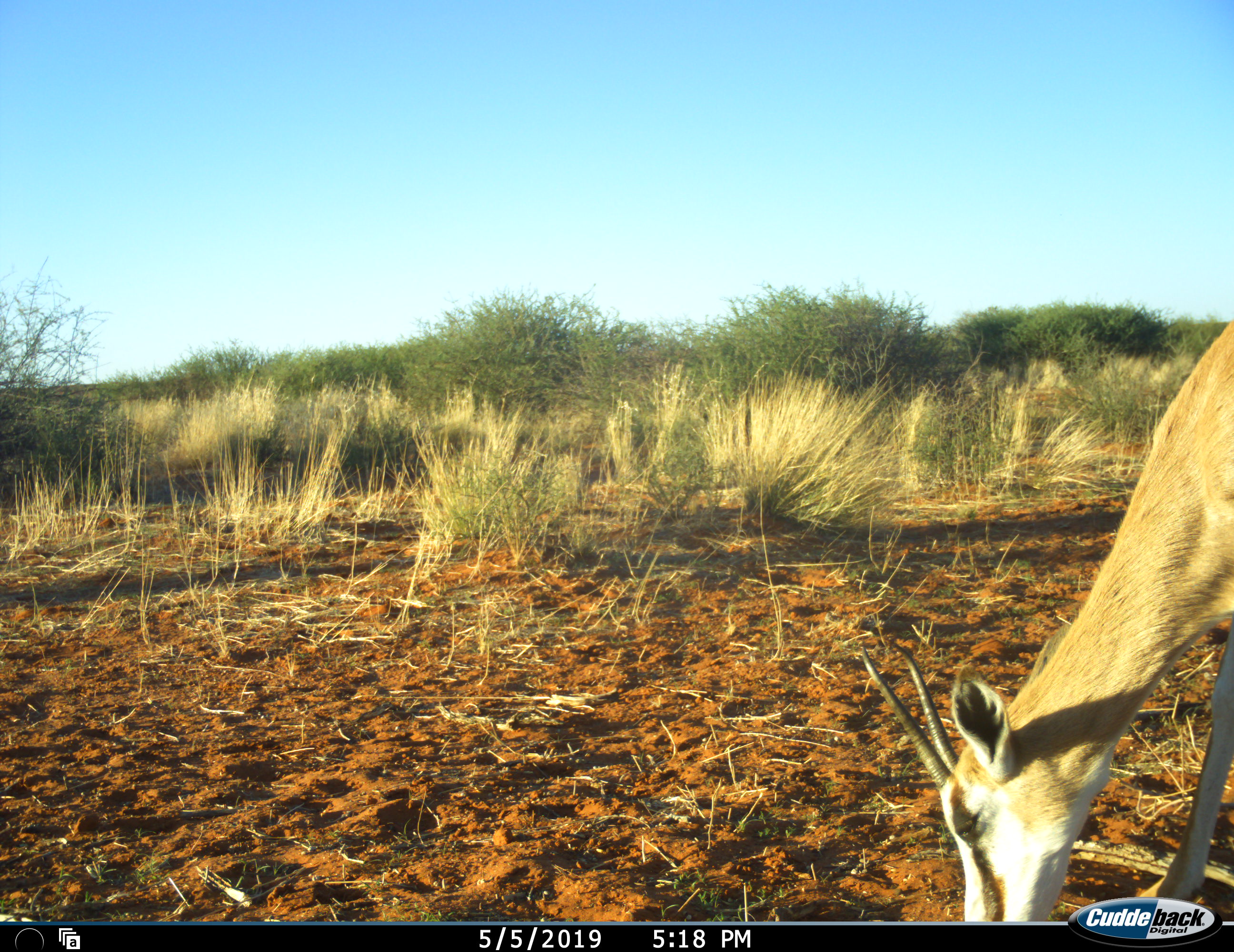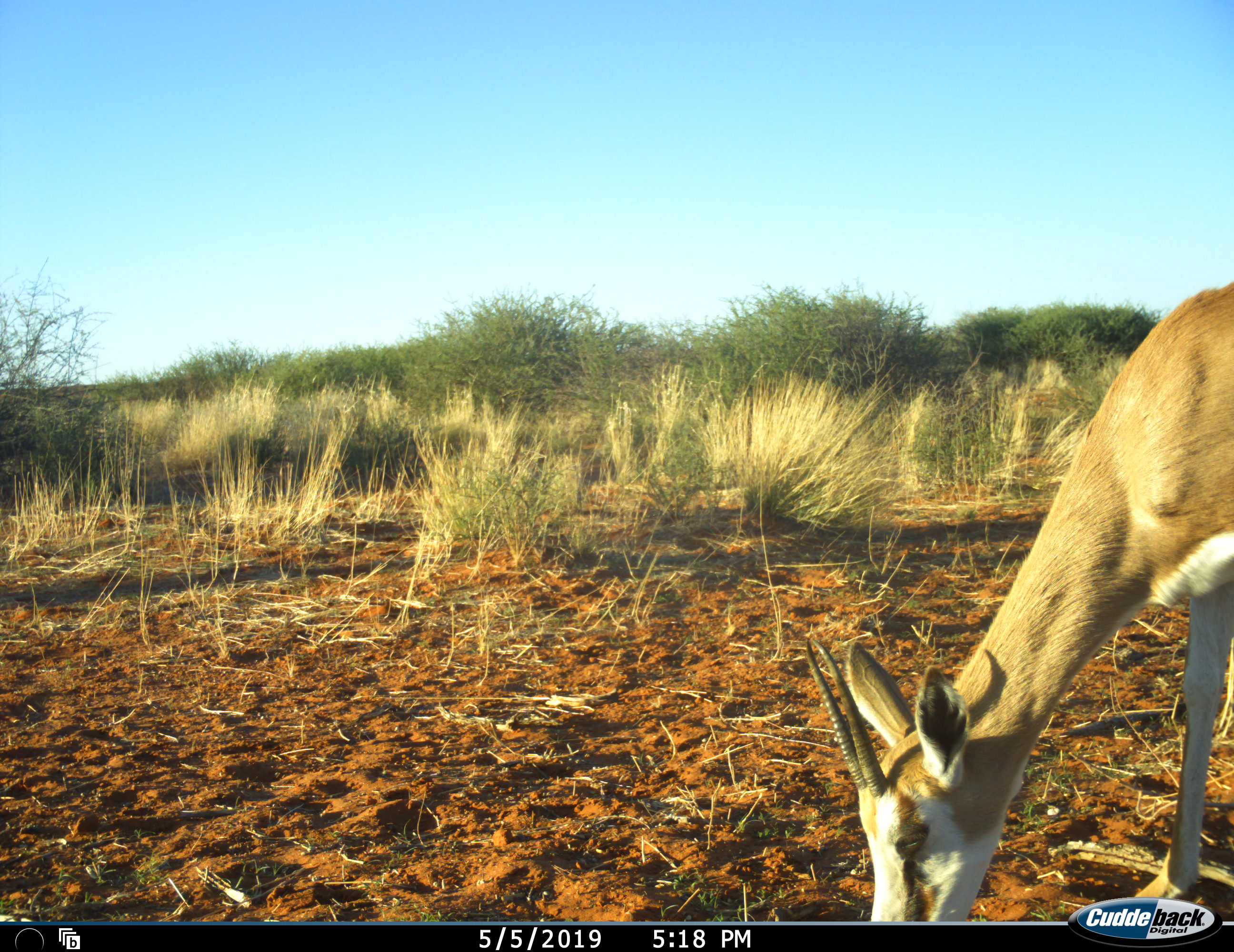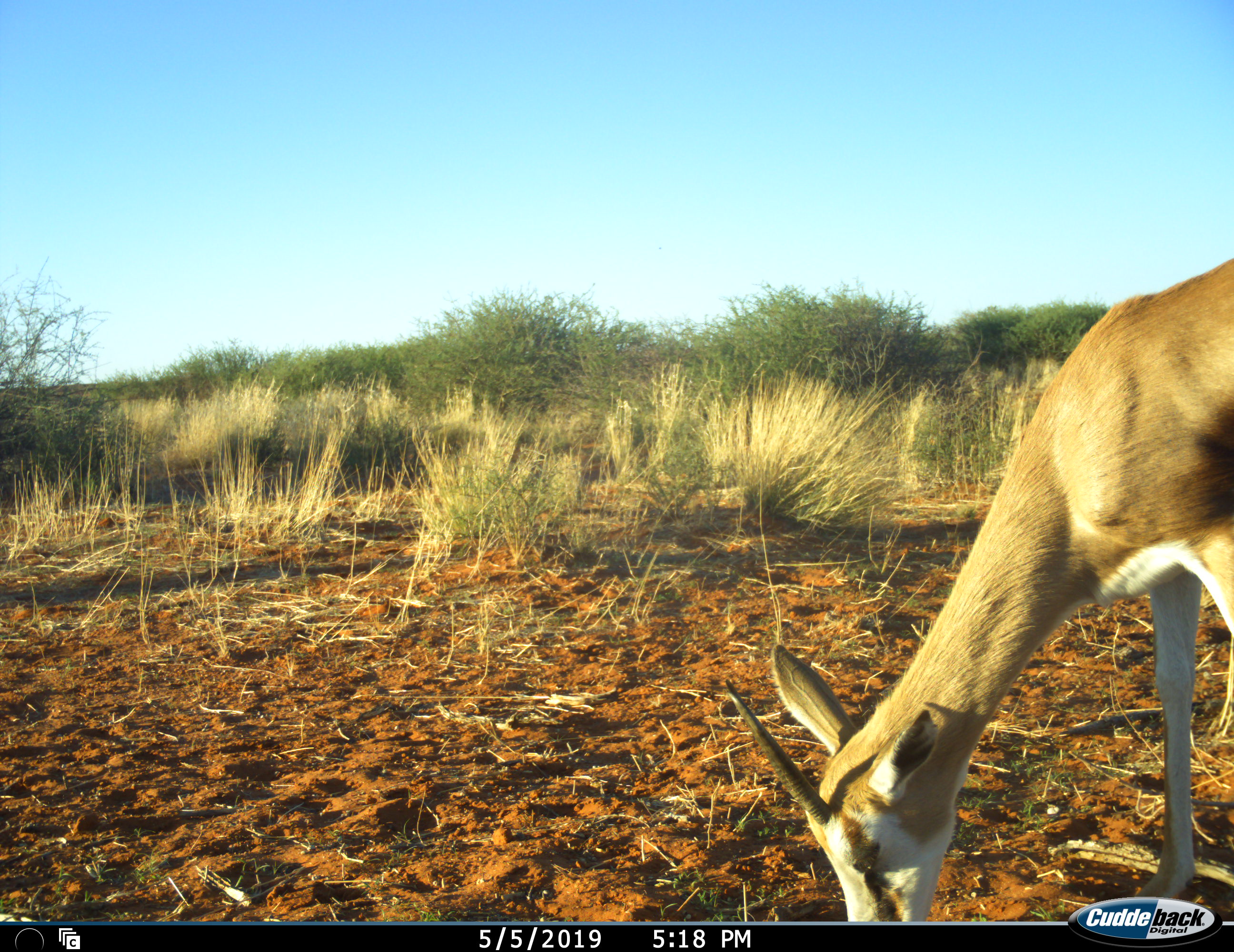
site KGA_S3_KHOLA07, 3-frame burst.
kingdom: Animalia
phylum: Chordata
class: Mammalia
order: Artiodactyla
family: Bovidae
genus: Antidorcas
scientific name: Antidorcas marsupialis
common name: springbok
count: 1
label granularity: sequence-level